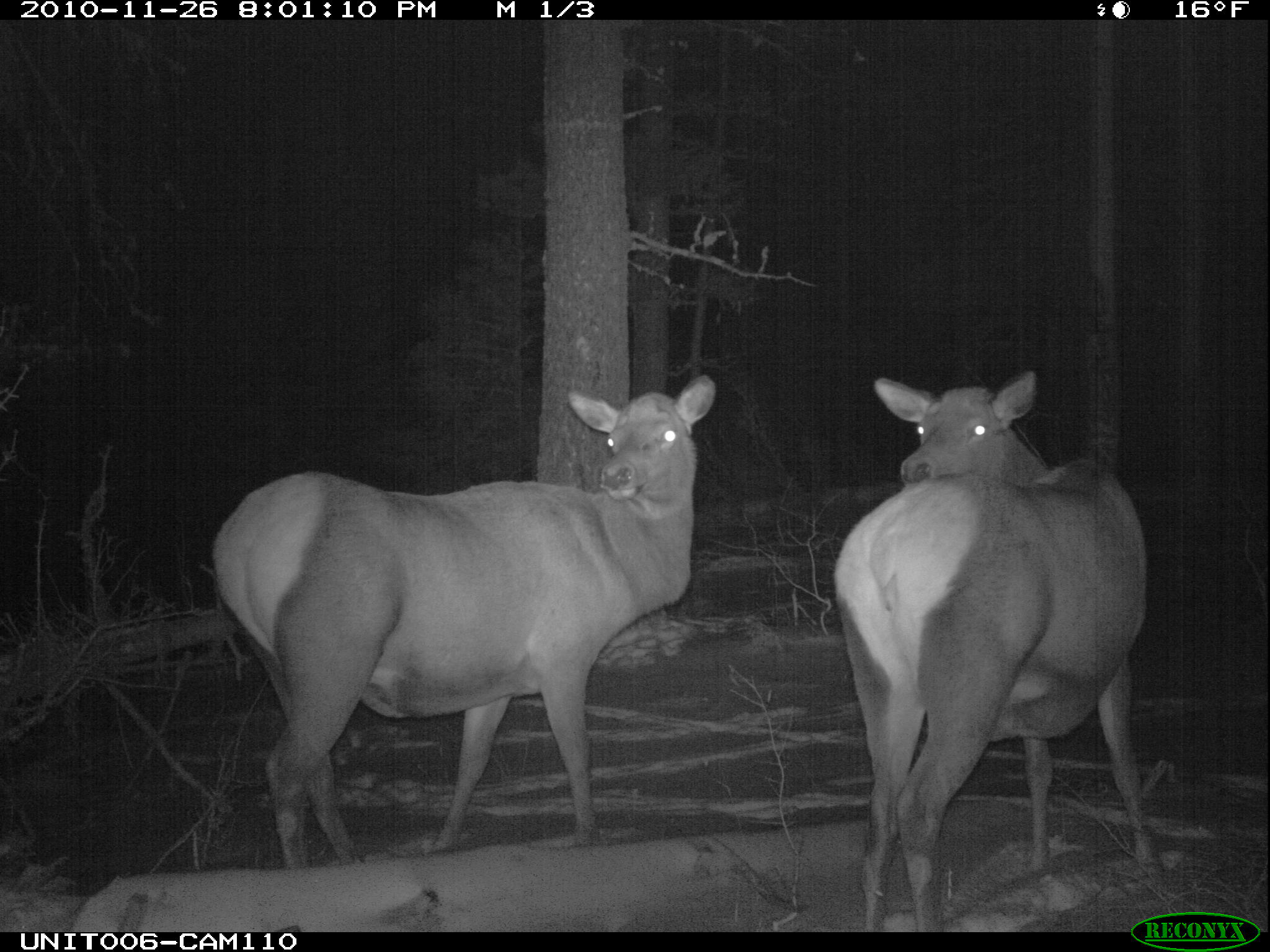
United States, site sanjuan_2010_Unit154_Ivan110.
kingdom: Animalia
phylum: Chordata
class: Mammalia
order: Artiodactyla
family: Cervidae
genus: Cervus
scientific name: Cervus elaphus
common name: red deer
Cervus elaphus (red deer).